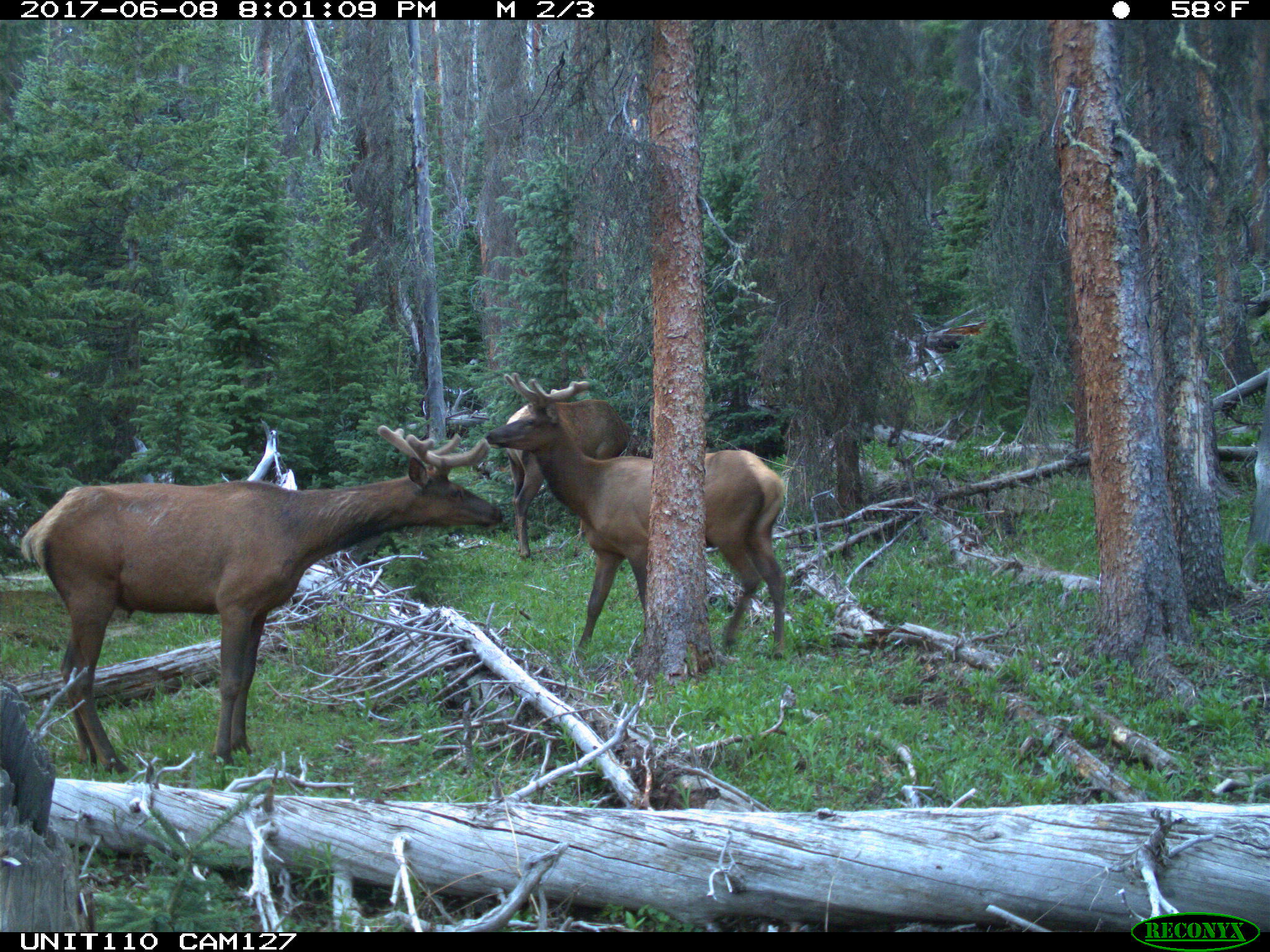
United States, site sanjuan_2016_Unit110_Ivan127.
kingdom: Animalia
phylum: Chordata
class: Mammalia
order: Artiodactyla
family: Cervidae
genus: Cervus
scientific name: Cervus elaphus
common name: red deer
Cervus elaphus (red deer).